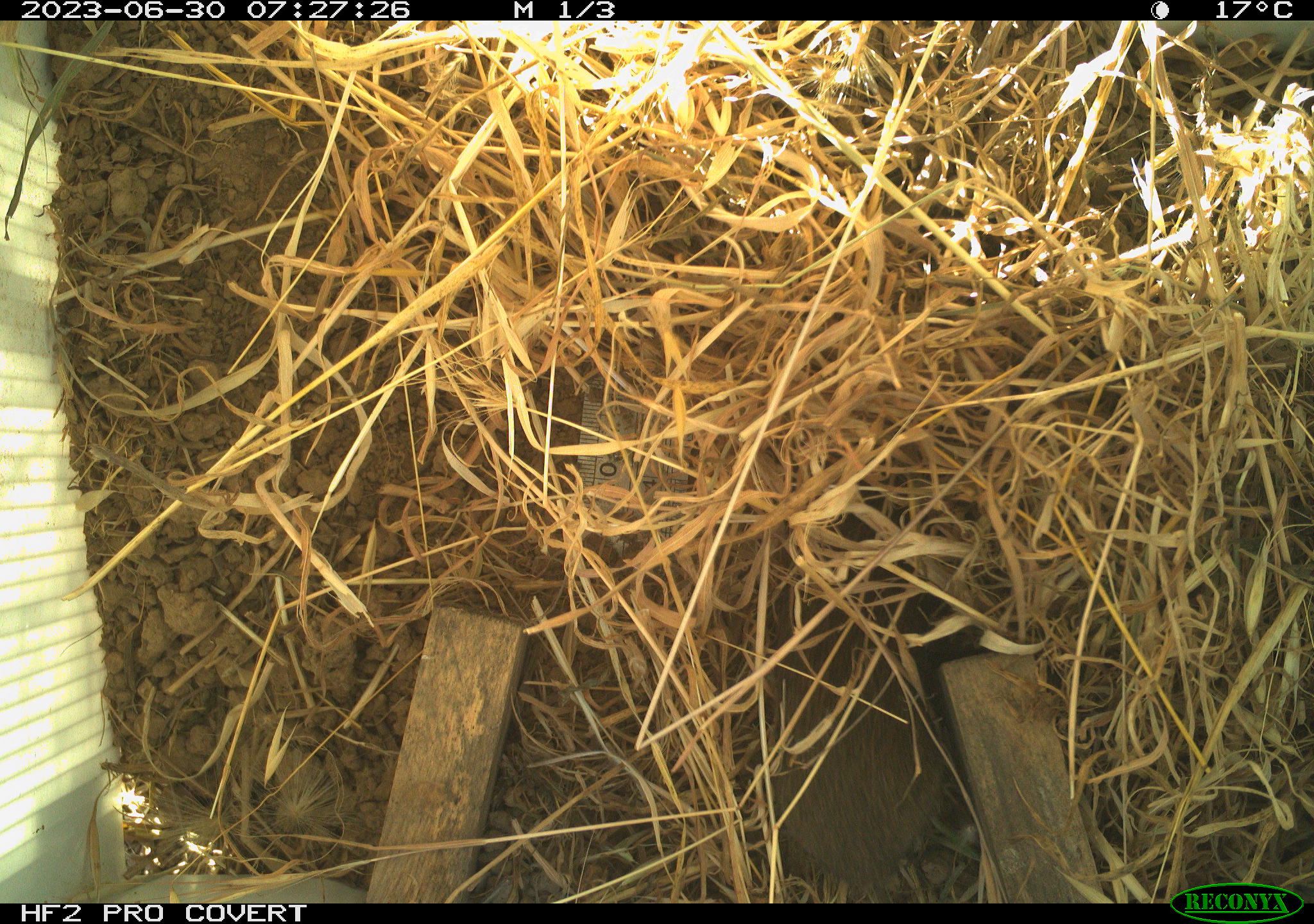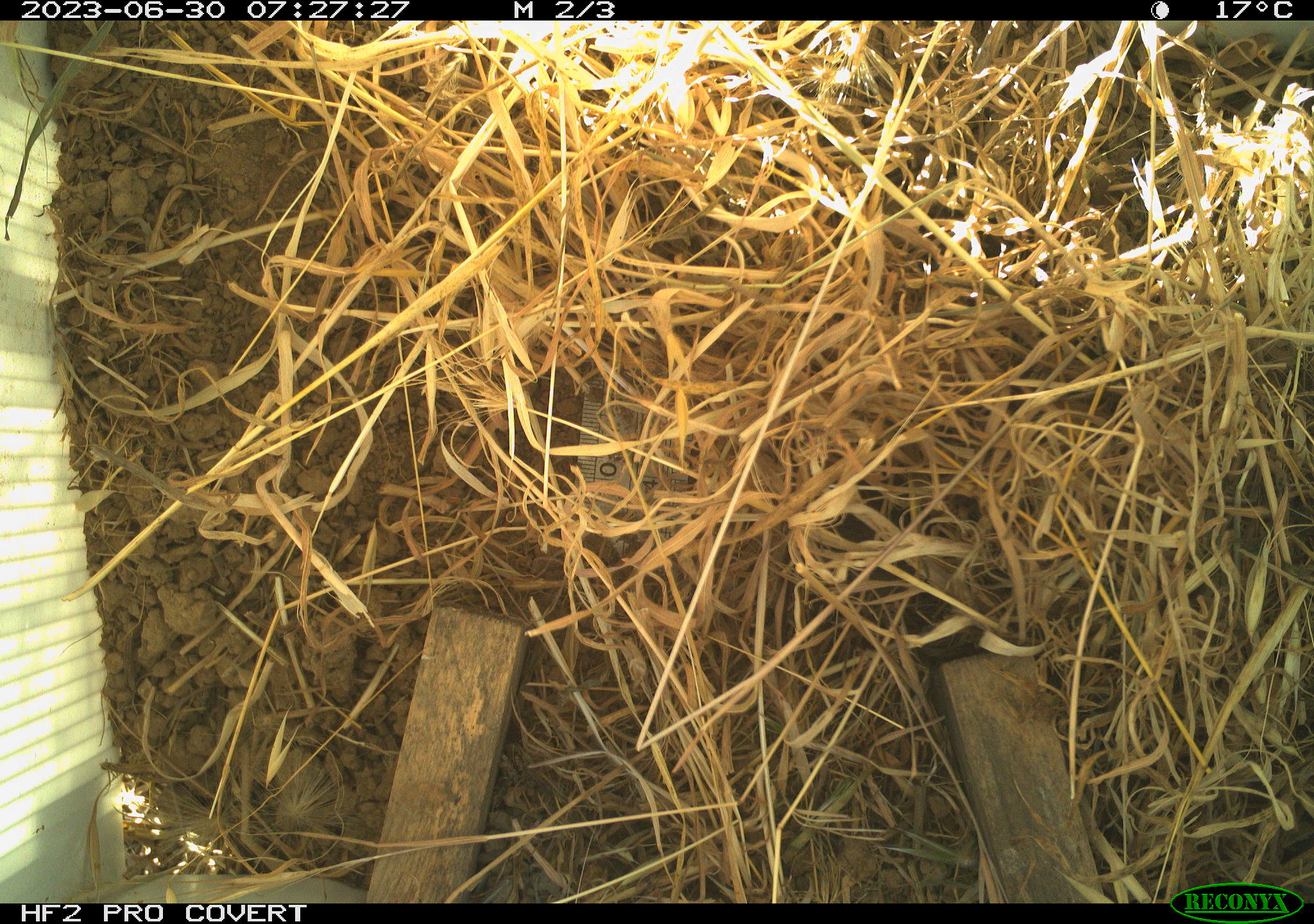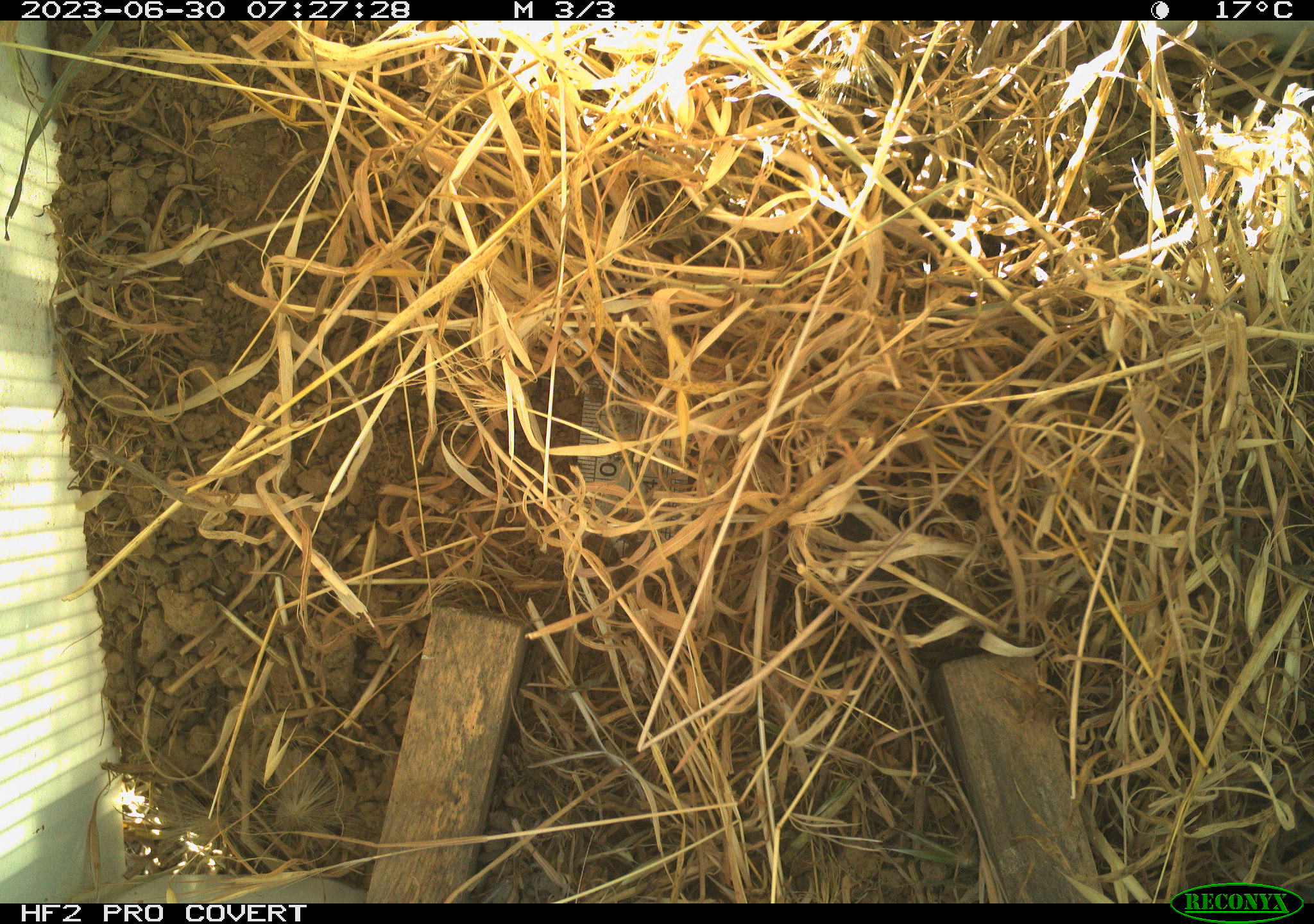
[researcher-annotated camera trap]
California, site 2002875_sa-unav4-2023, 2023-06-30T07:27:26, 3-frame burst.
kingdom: Animalia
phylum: Chordata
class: Mammalia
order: Rodentia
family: Cricetidae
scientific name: Arvicolinae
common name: voles, lemmings, and muskrats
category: arvicolinae subfamily